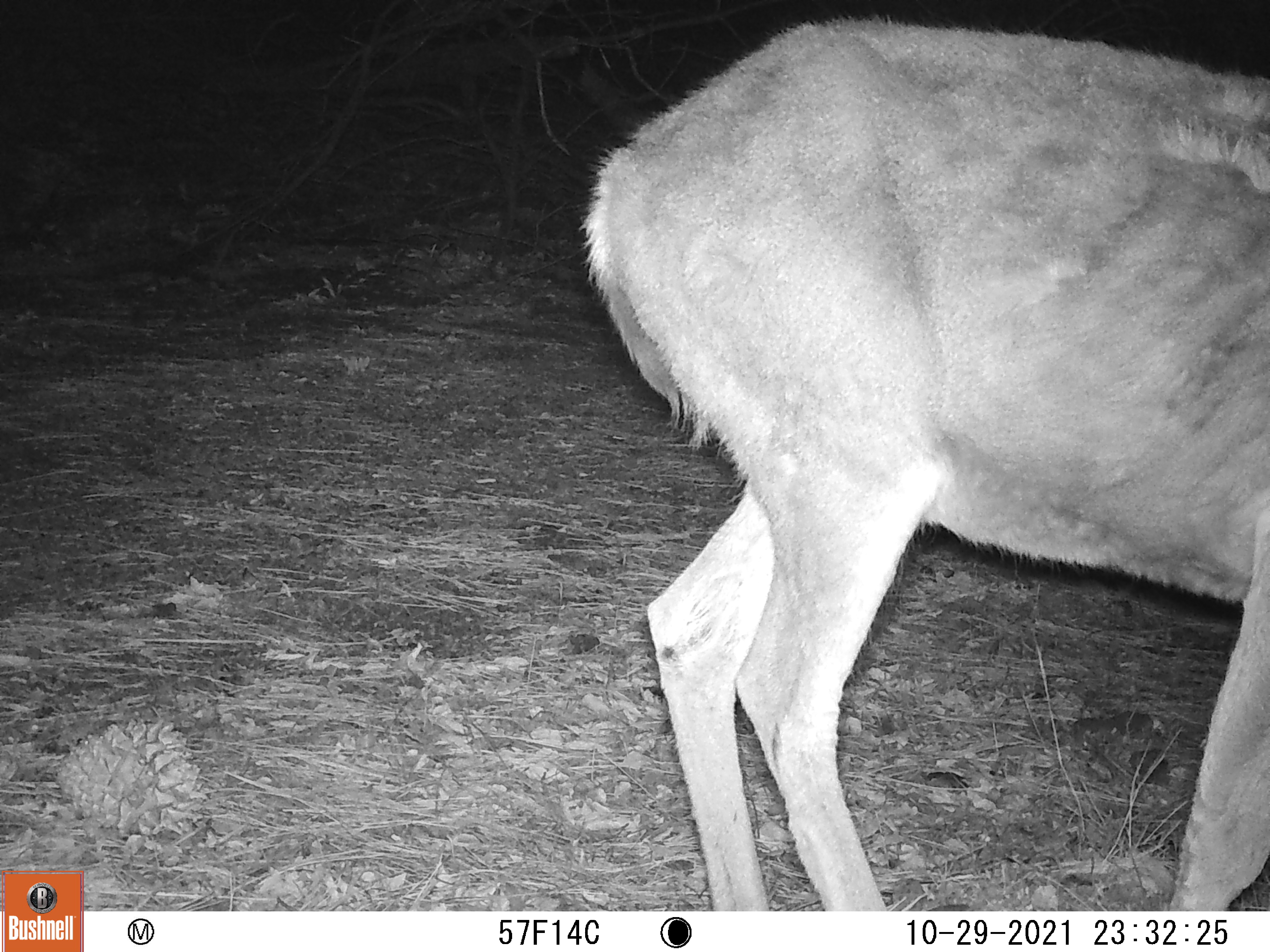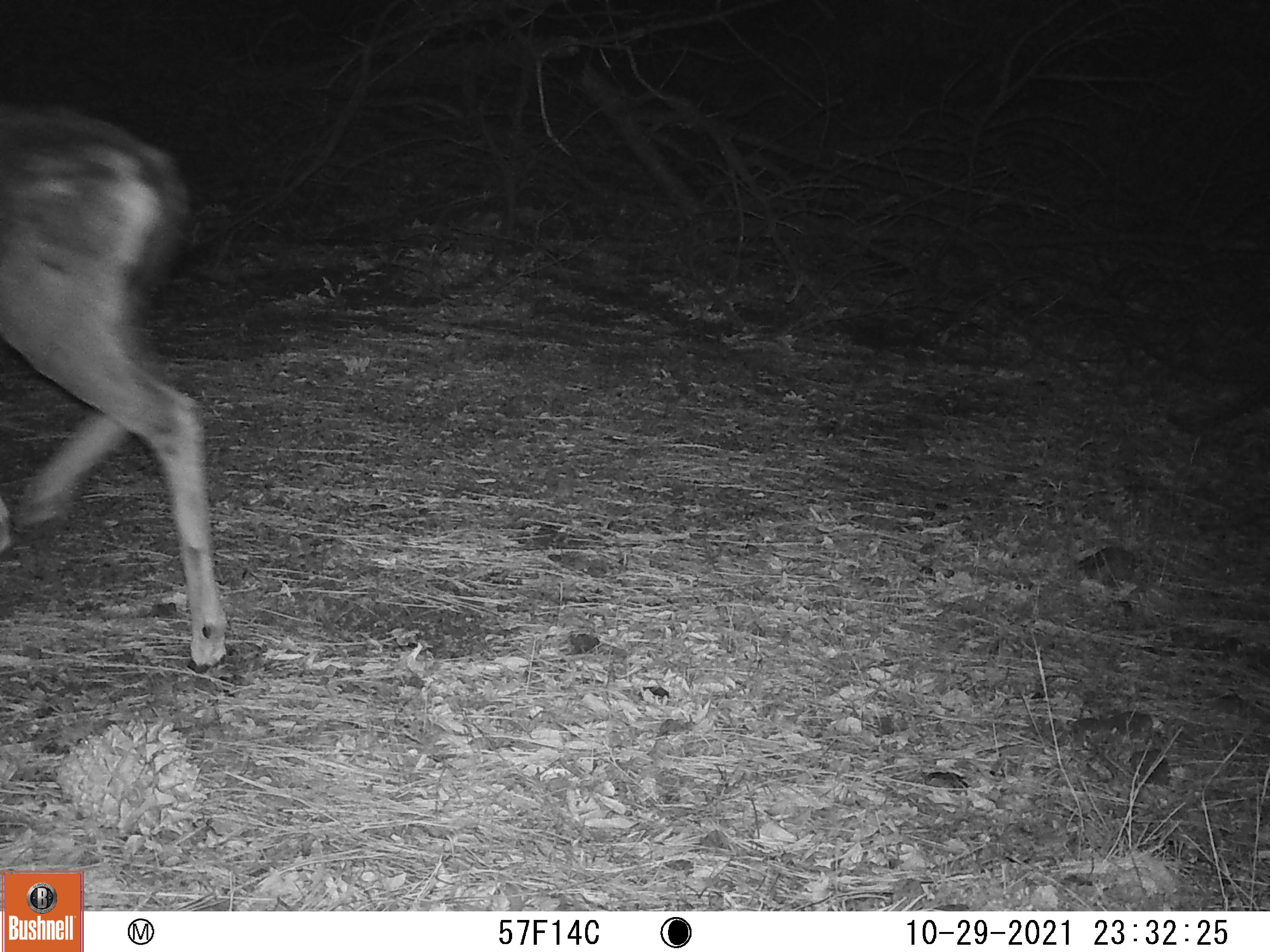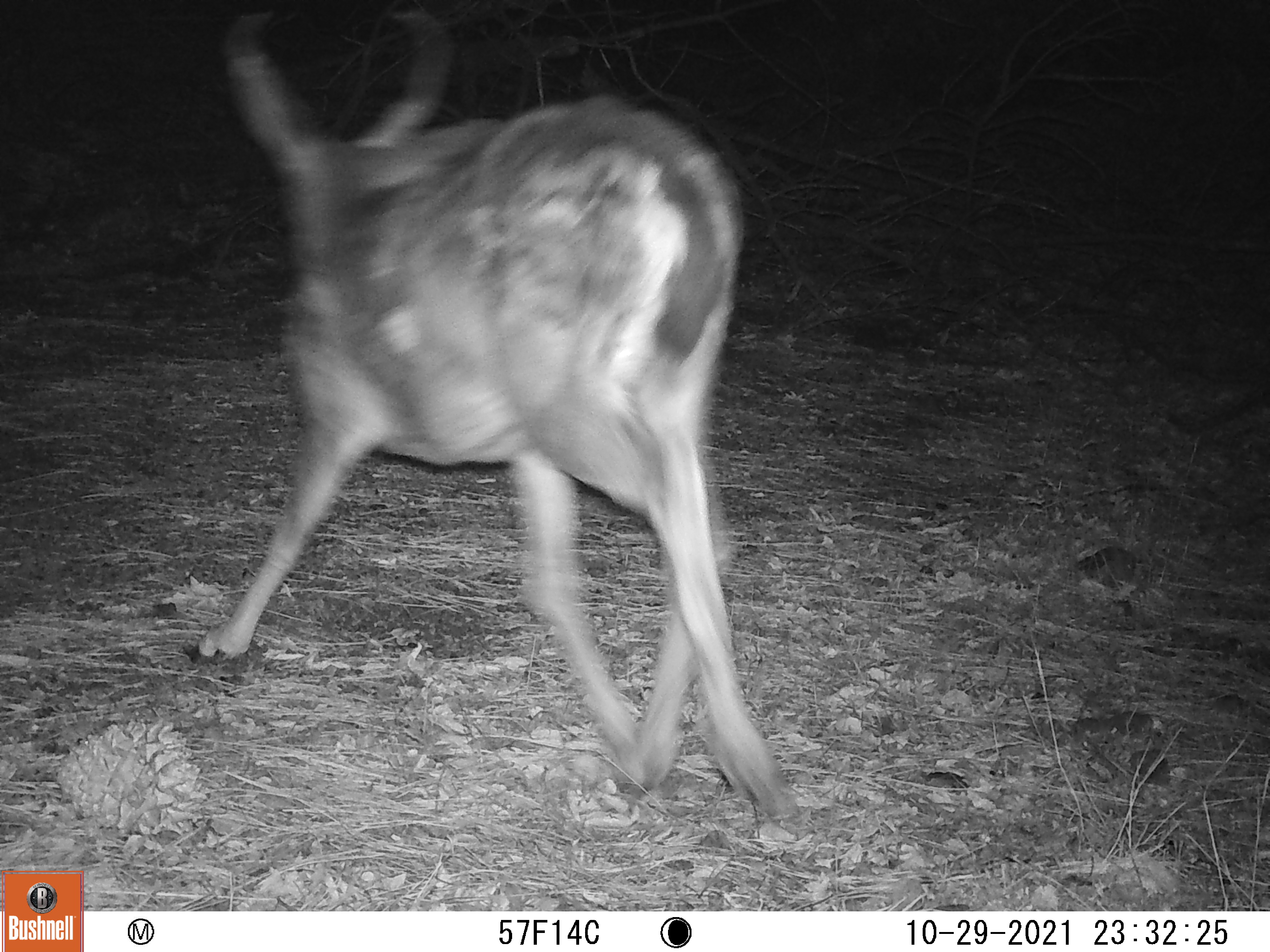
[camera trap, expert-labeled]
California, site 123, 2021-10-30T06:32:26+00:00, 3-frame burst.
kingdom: Animalia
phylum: Chordata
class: Mammalia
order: Artiodactyla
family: Cervidae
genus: Odocoileus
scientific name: Odocoileus hemionus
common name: mule deer